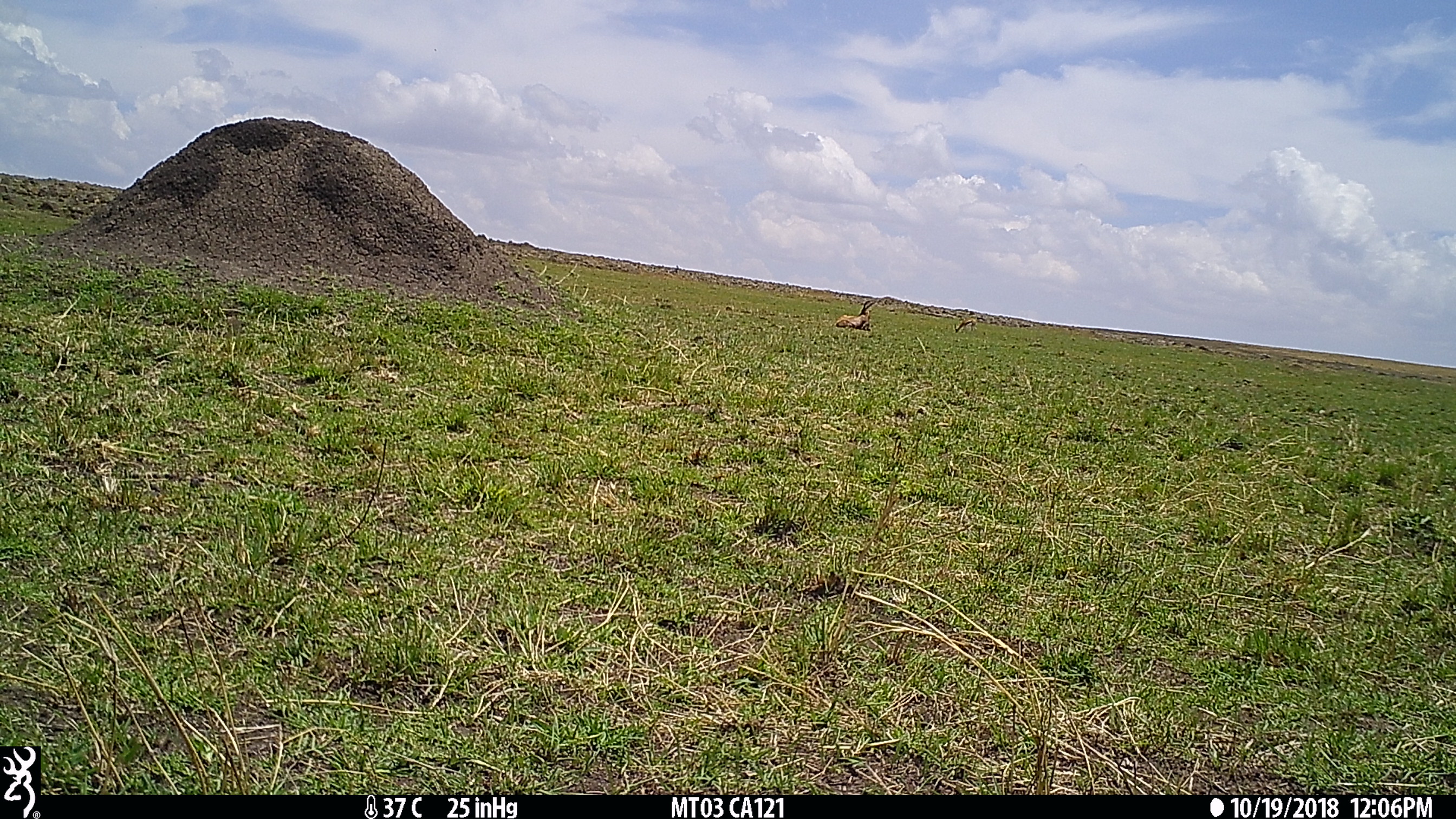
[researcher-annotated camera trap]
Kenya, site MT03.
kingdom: Animalia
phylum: Chordata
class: Mammalia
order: Artiodactyla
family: Bovidae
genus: Damaliscus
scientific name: Damaliscus lunatus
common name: topi